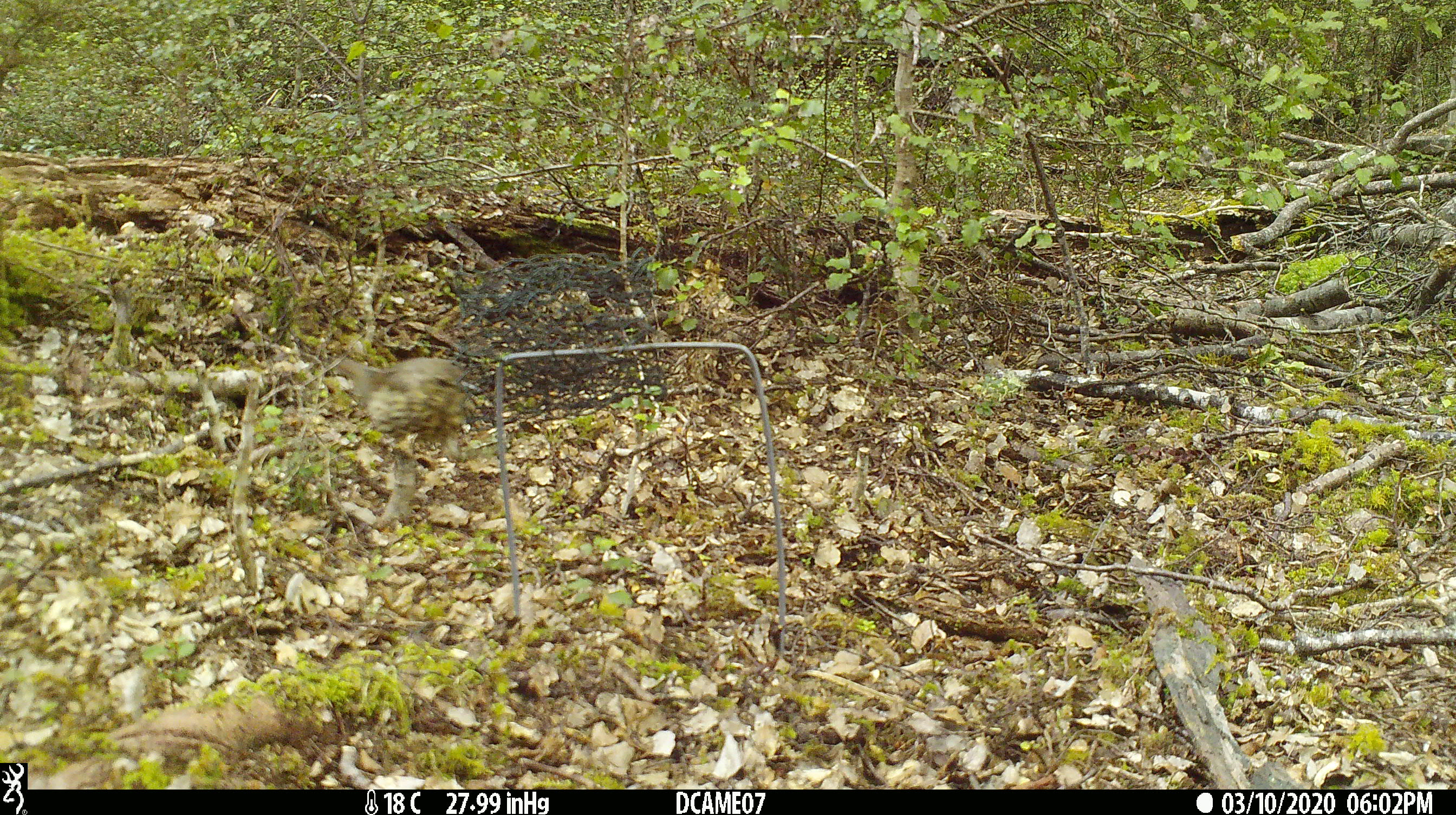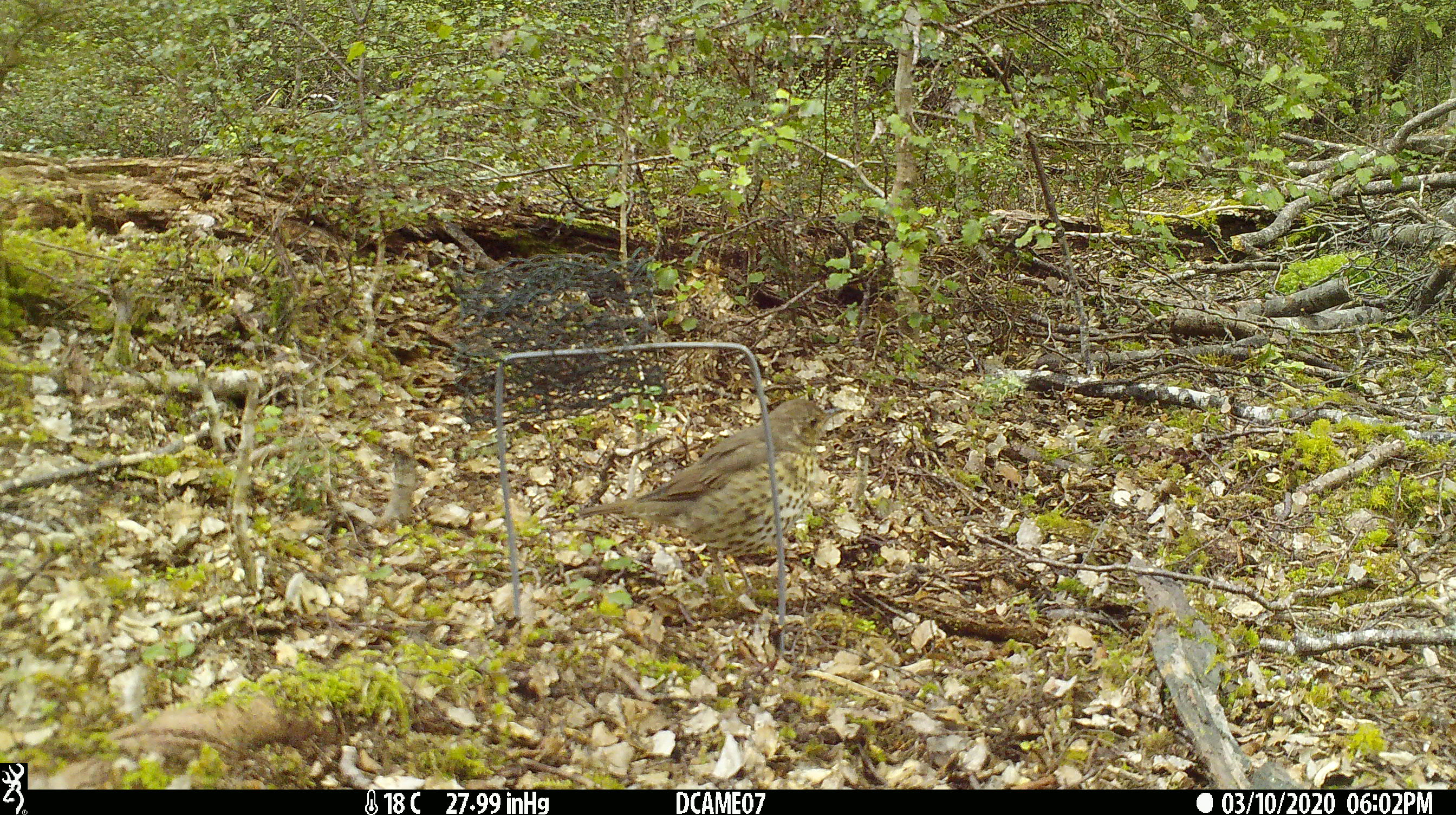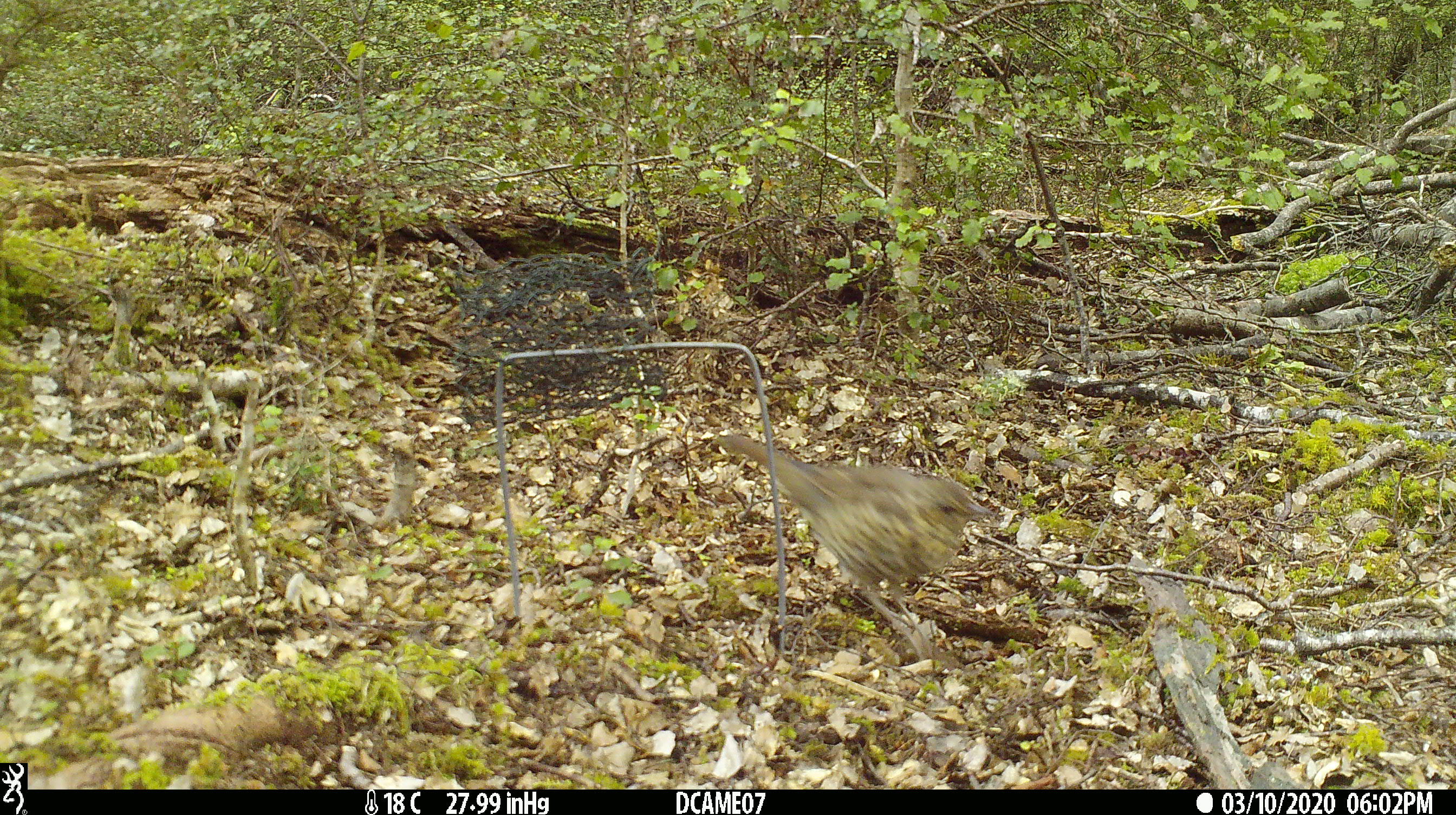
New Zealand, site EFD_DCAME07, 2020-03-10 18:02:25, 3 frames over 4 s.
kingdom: Animalia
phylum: Chordata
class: Aves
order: Passeriformes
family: Turdidae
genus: Turdus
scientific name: Turdus philomelos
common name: song thrush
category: thrush